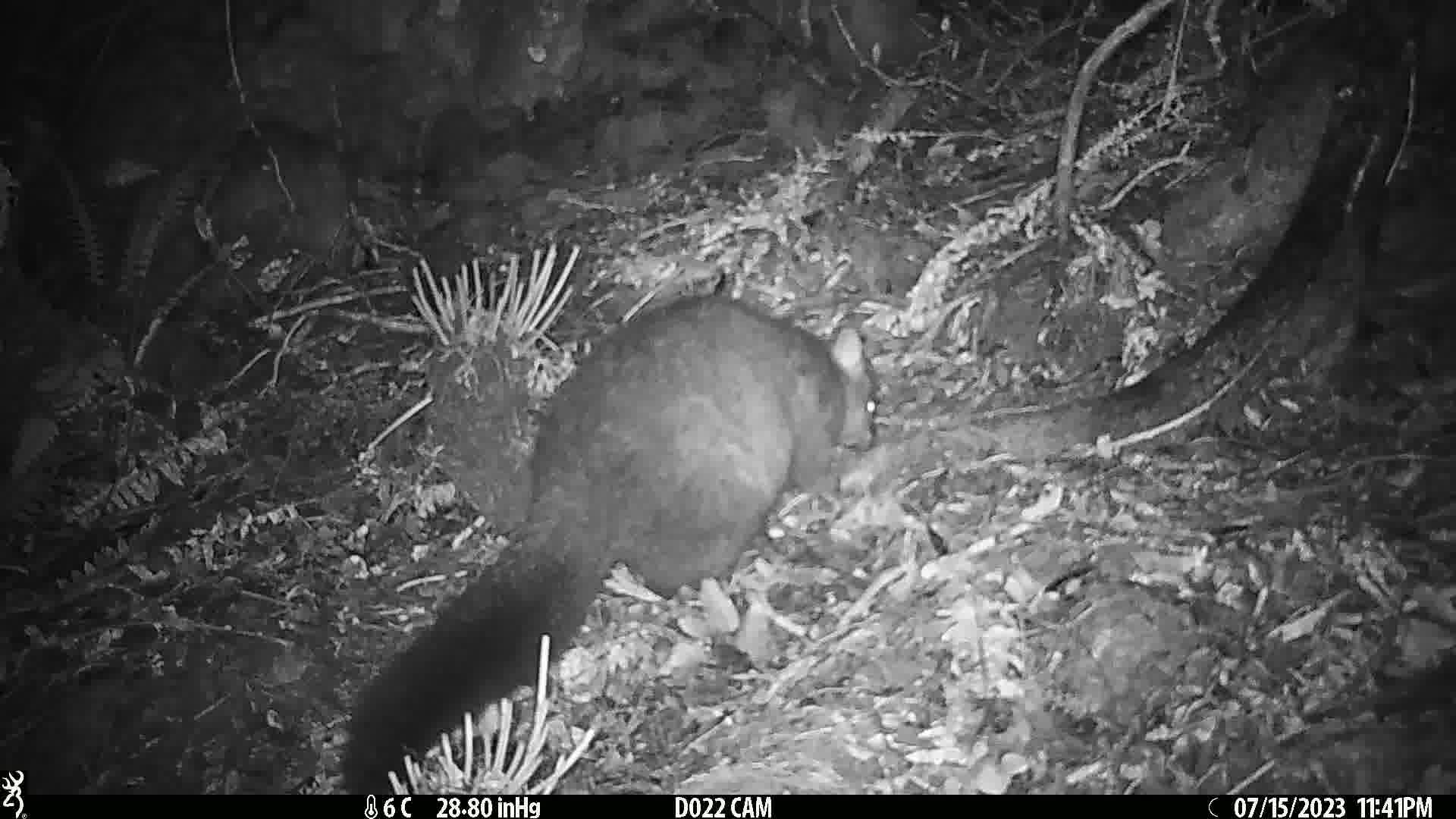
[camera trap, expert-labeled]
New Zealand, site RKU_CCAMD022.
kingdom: Animalia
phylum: Chordata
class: Mammalia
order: Diprotodontia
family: Phalangeridae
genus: Trichosurus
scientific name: Trichosurus vulpecula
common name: common brushtail possum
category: possum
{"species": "possum (common brushtail possum) (Trichosurus vulpecula)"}